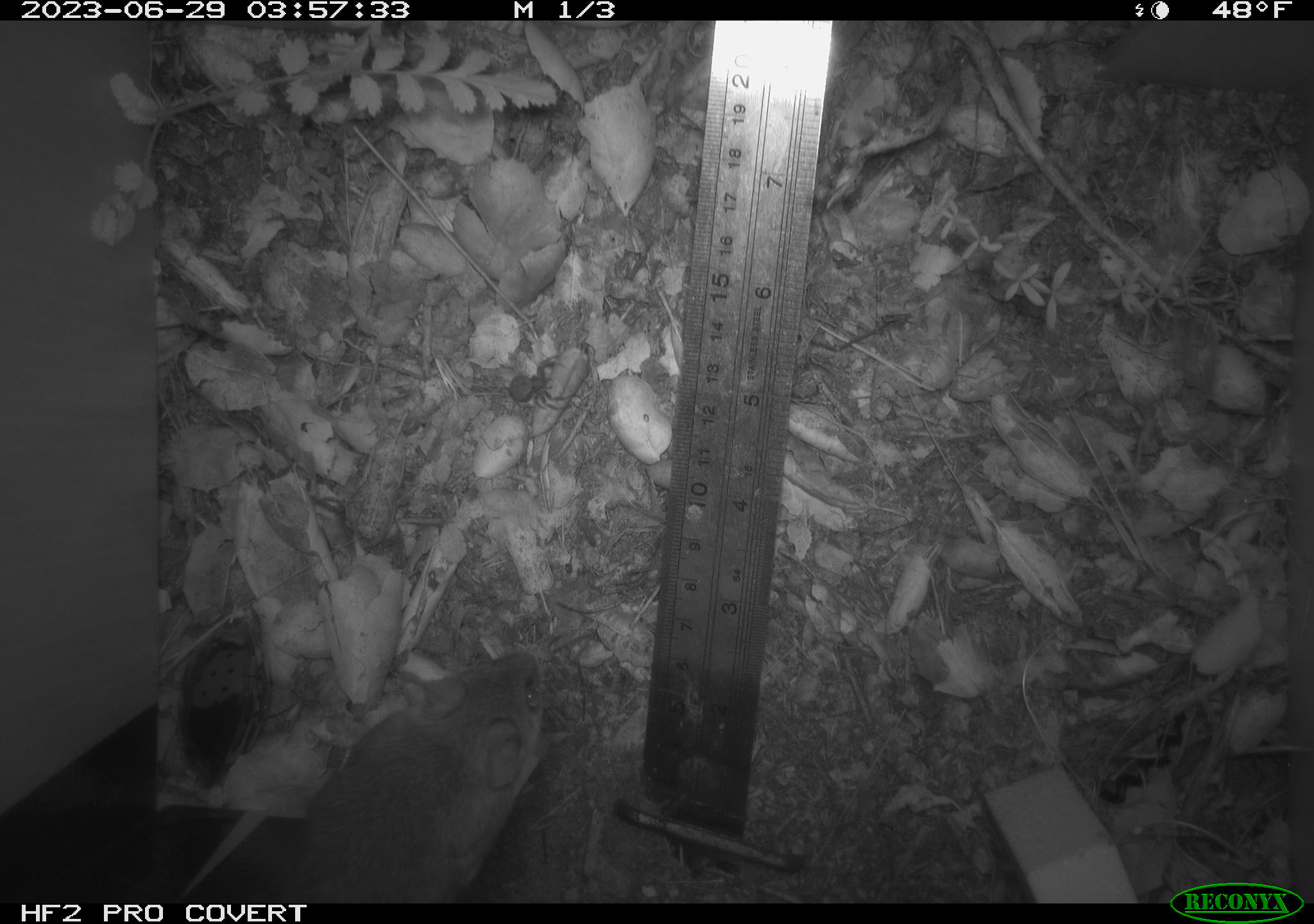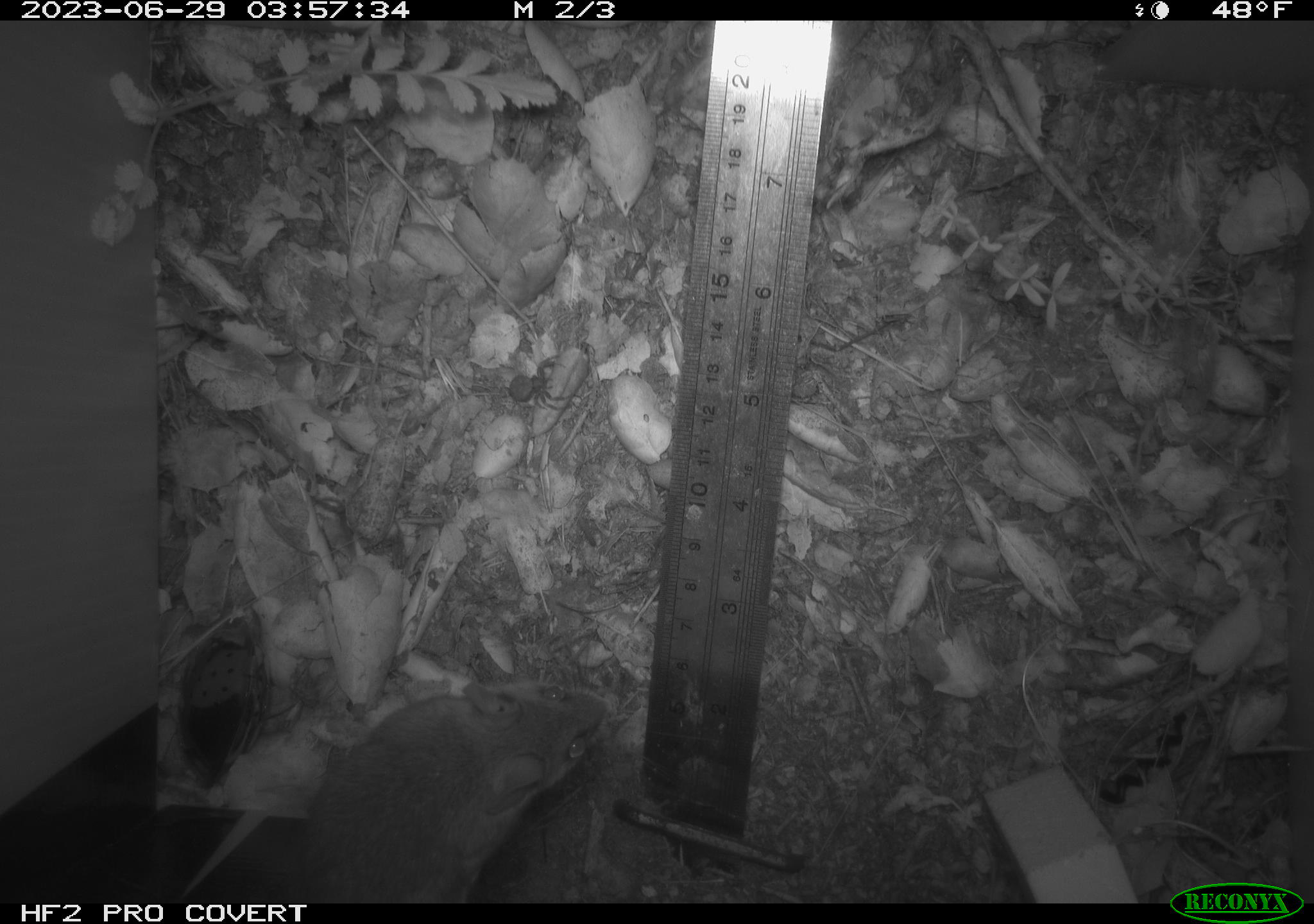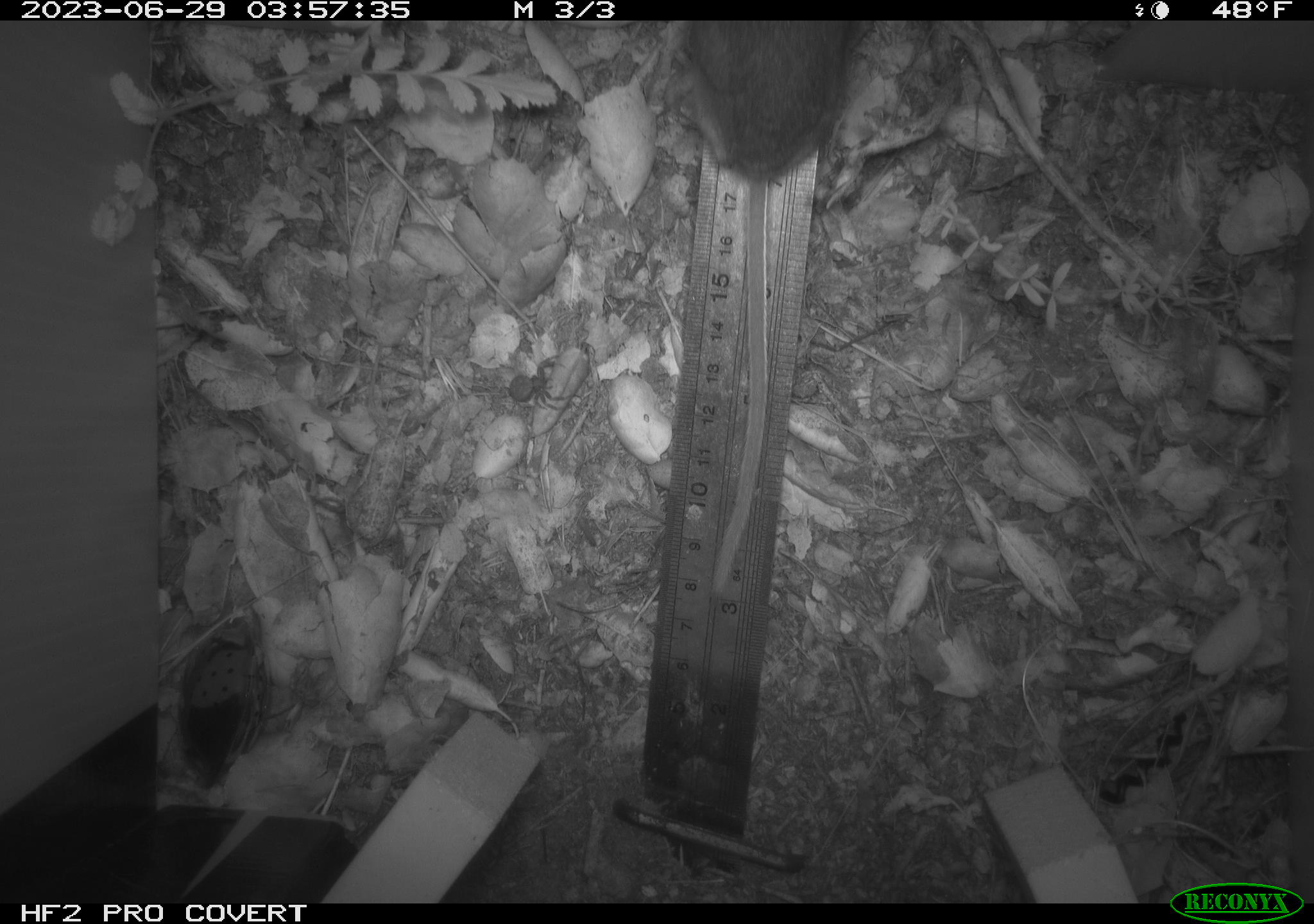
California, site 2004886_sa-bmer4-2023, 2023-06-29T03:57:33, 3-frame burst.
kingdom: Animalia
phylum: Chordata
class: Mammalia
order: Rodentia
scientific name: Rodentia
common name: mouse species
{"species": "mouse species (Rodentia)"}